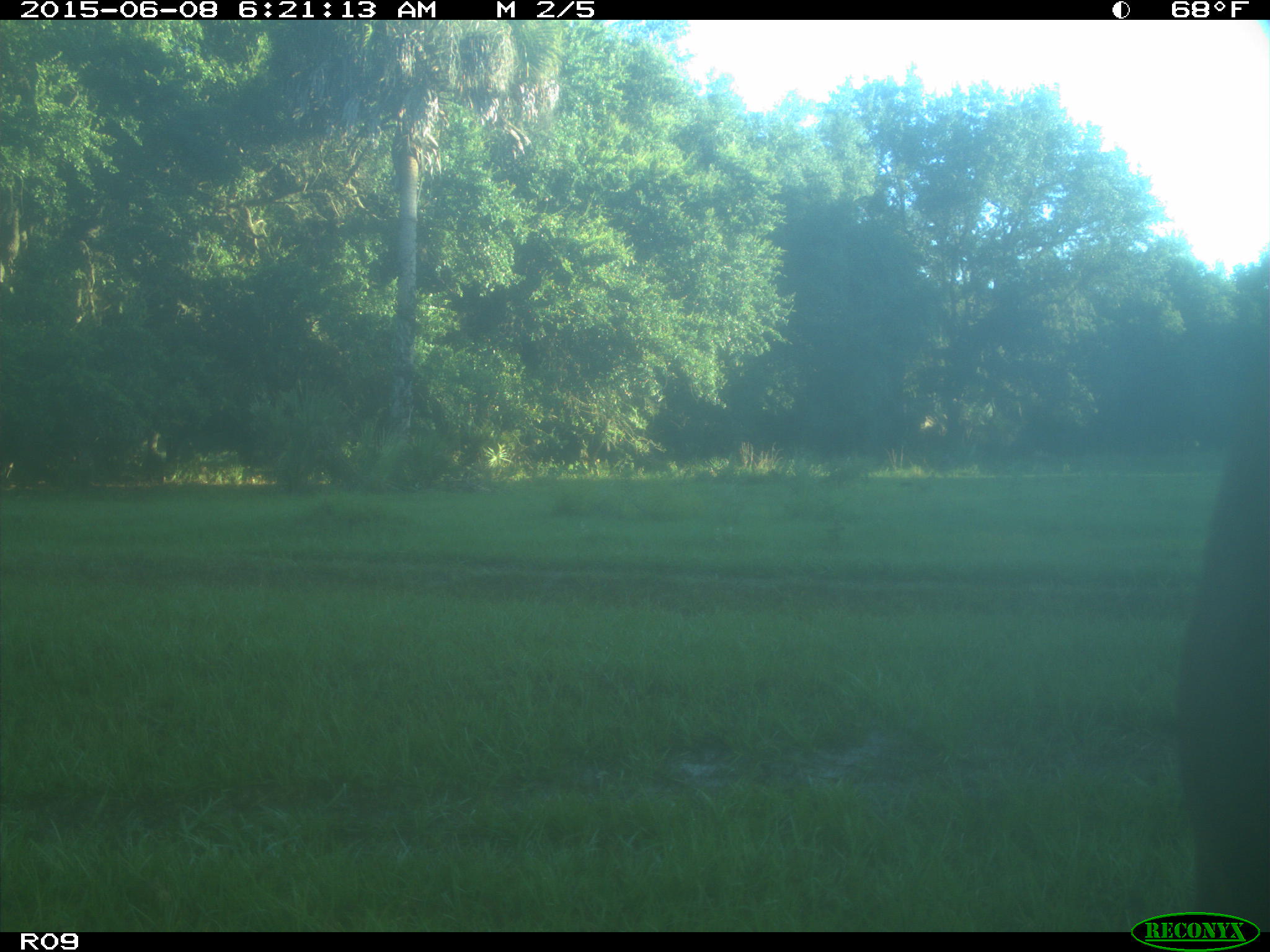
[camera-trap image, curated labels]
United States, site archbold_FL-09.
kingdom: Animalia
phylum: Chordata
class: Mammalia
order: Artiodactyla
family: Bovidae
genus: Bos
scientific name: Bos taurus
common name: domestic cow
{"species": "Bos taurus (domestic cow)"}